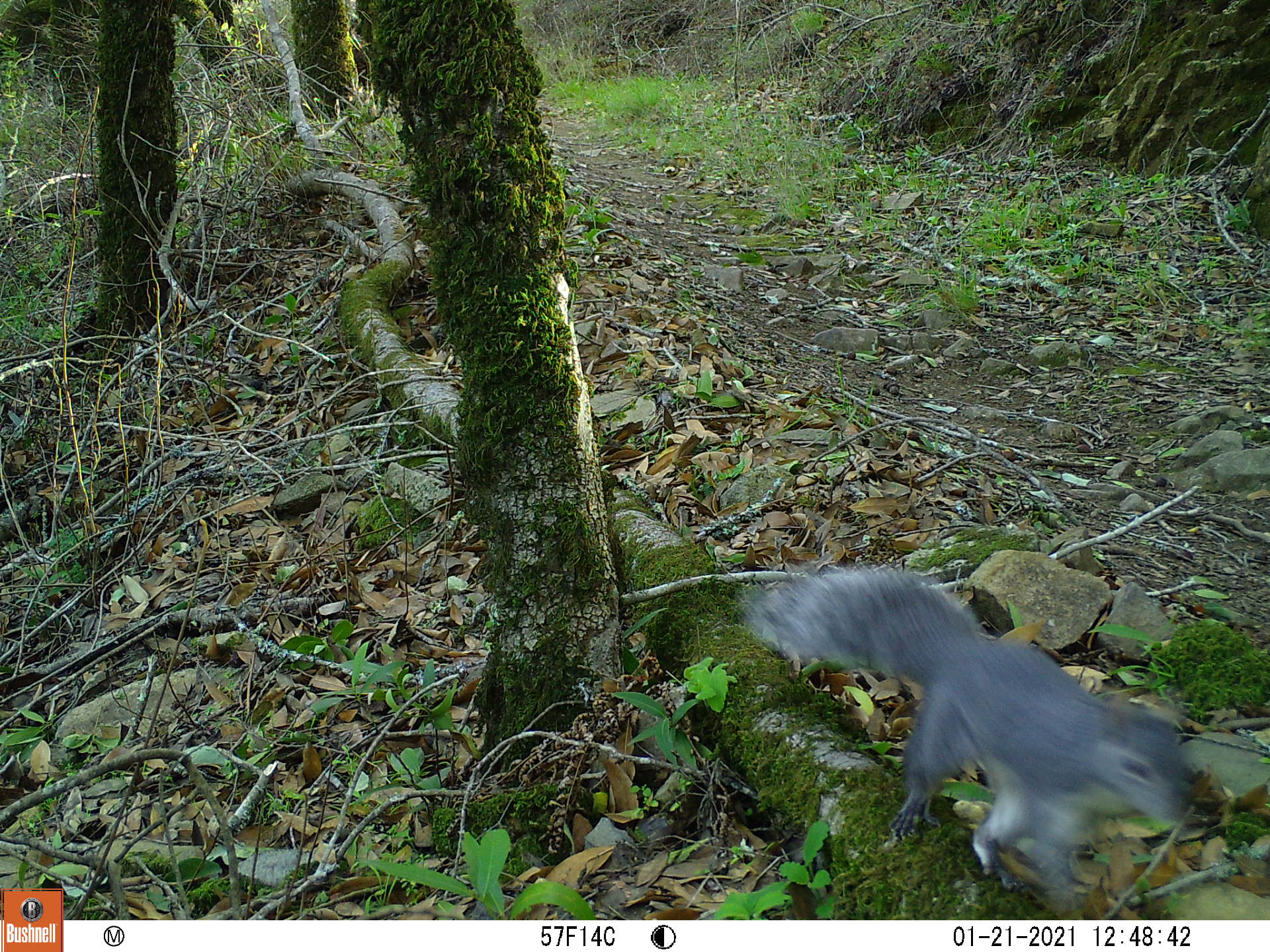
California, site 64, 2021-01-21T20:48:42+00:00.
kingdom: Animalia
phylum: Chordata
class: Mammalia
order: Rodentia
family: Sciuridae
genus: Sciurus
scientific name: Sciurus griseus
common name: western gray squirrel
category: western grey squirrel